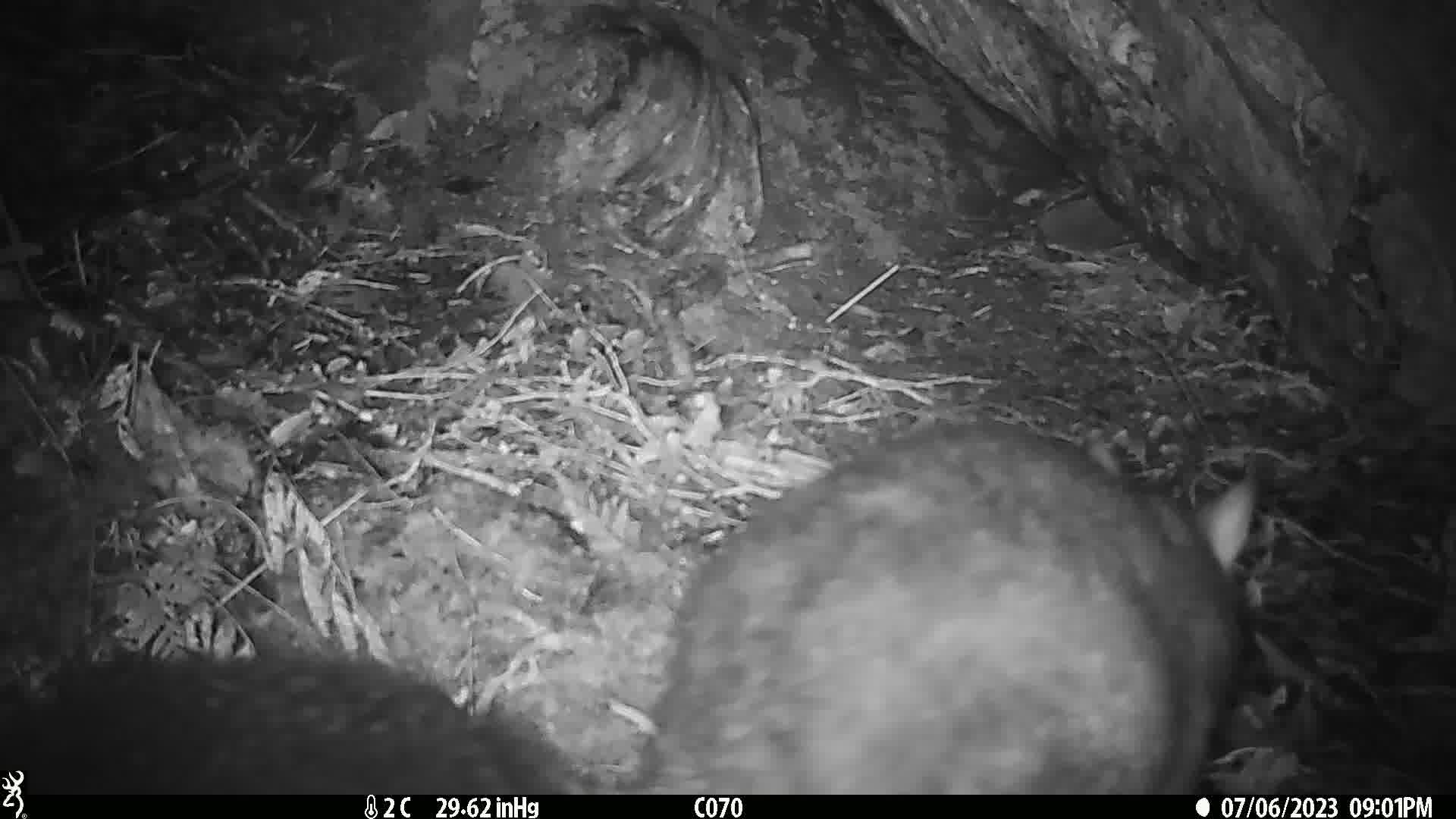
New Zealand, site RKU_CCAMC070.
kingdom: Animalia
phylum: Chordata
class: Mammalia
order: Diprotodontia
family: Phalangeridae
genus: Trichosurus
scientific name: Trichosurus vulpecula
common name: common brushtail possum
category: possum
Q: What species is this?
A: Possum (common brushtail possum) (Trichosurus vulpecula).